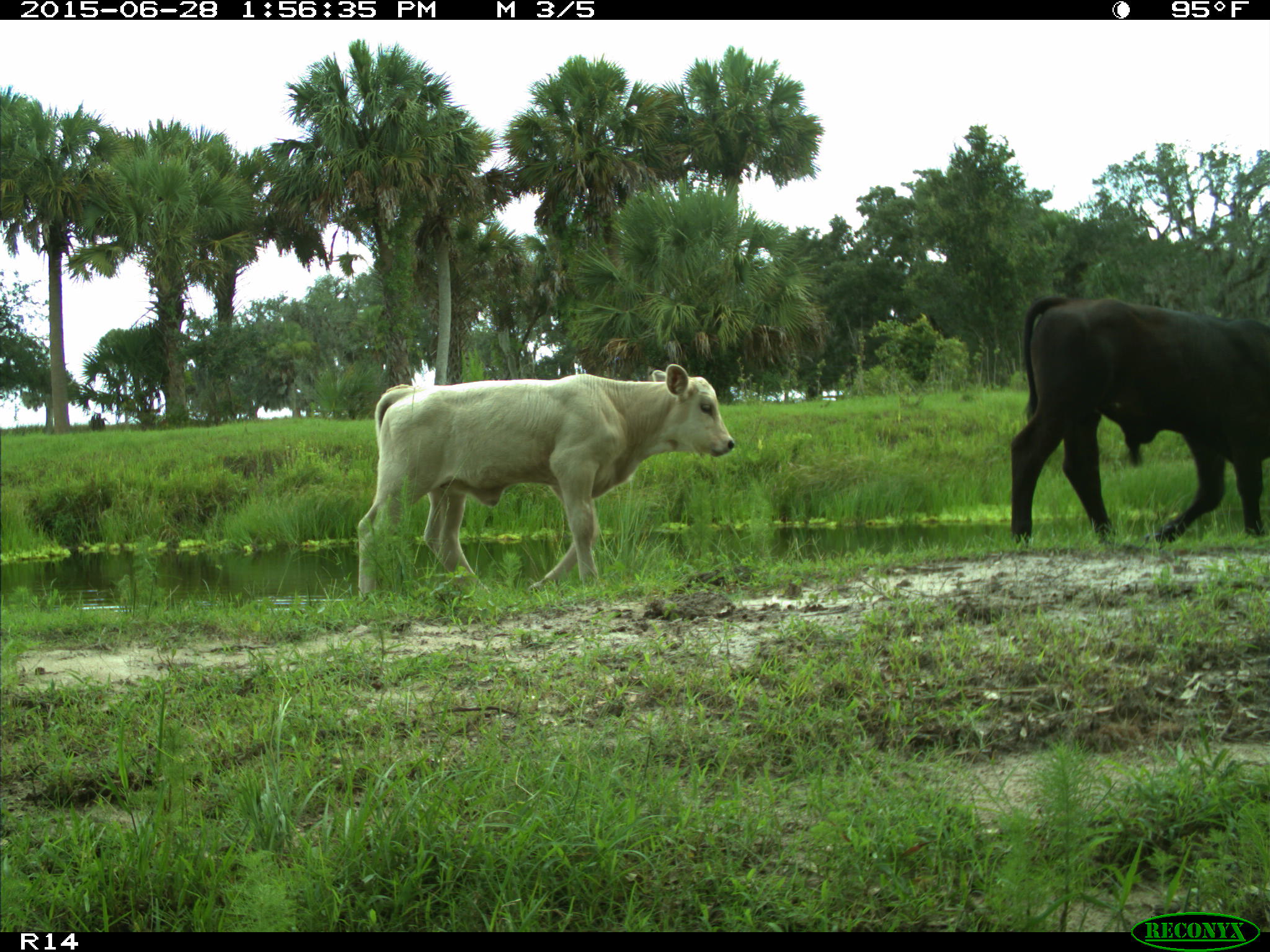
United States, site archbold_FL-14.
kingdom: Animalia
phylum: Chordata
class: Mammalia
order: Artiodactyla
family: Bovidae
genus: Bos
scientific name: Bos taurus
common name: domestic cow